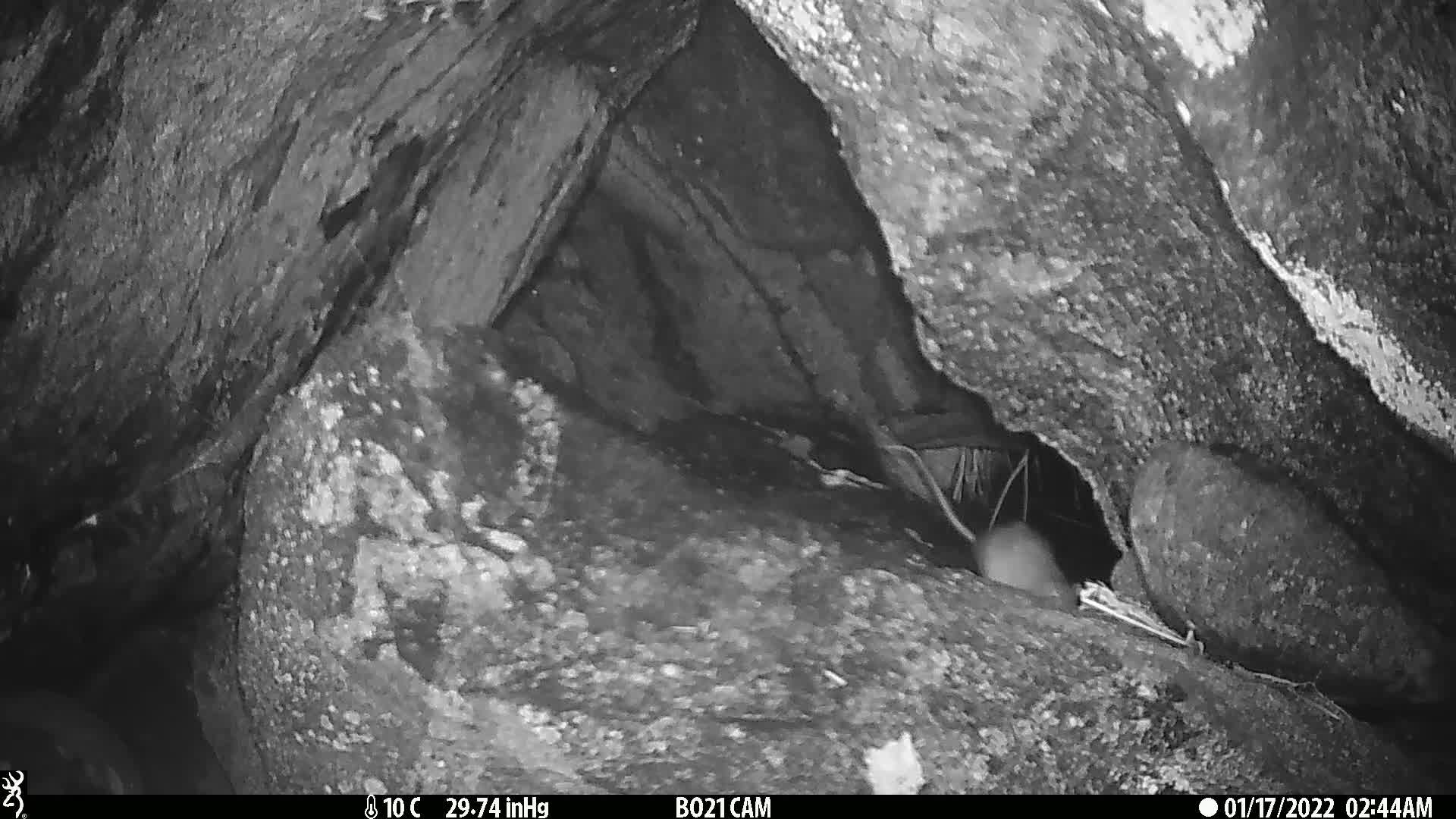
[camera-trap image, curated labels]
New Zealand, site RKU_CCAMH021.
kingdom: Animalia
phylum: Chordata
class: Mammalia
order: Rodentia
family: Muridae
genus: Rattus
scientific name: Rattus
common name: rat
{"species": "rat (Rattus)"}